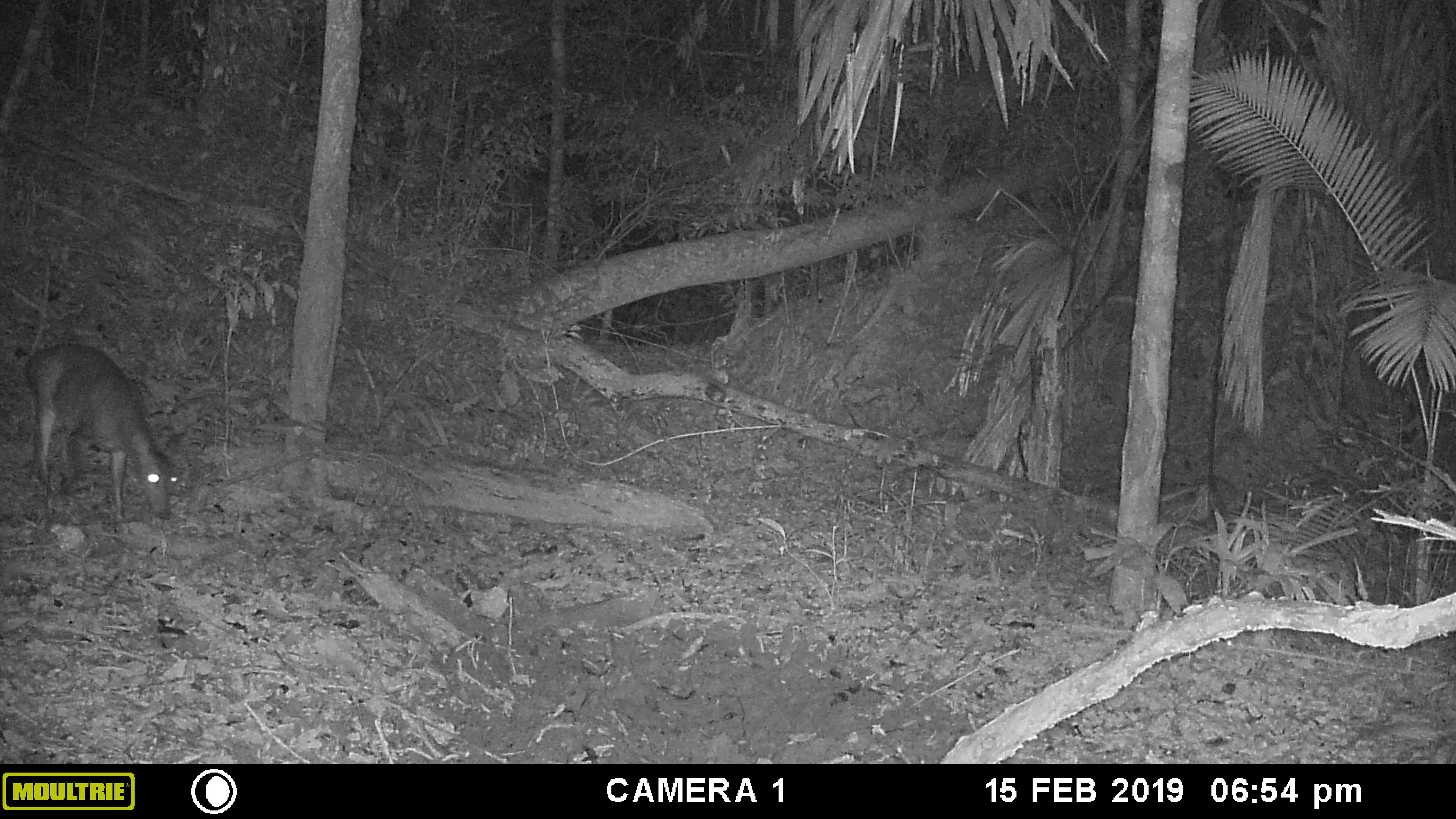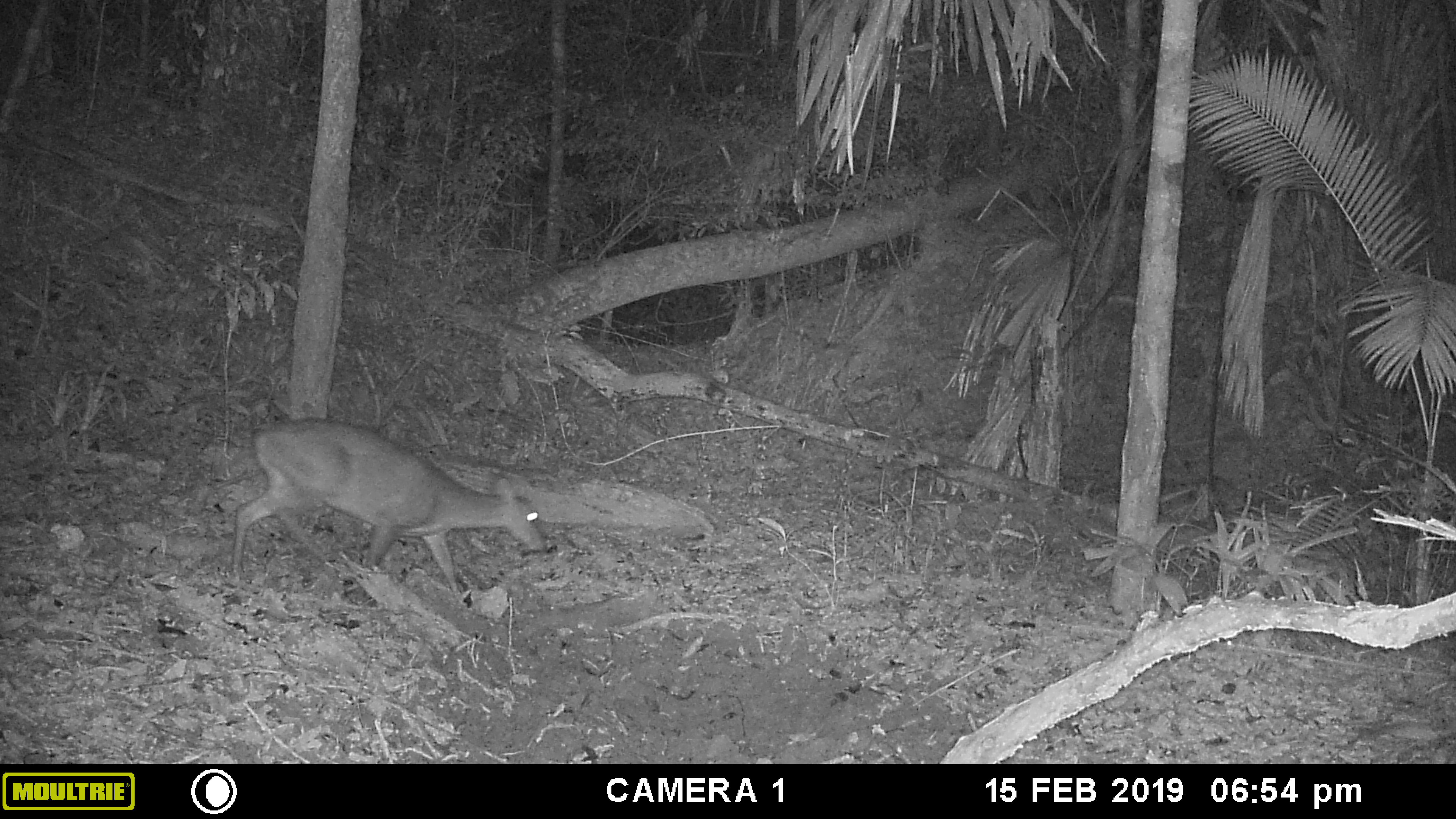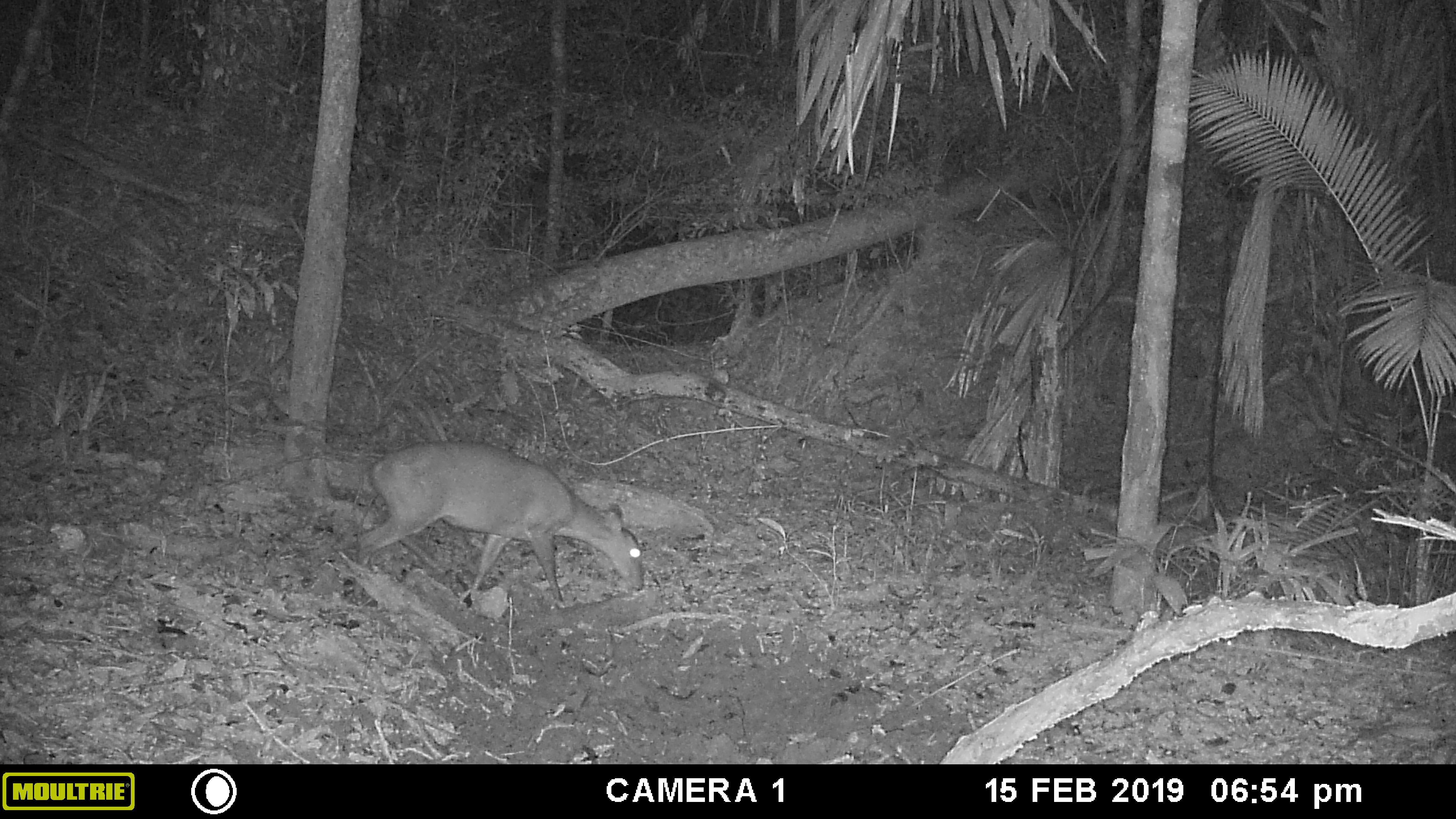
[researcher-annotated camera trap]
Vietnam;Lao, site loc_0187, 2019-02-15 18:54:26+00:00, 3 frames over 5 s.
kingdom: Animalia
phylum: Chordata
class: Mammalia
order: Artiodactyla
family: Cervidae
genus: Muntiacus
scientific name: Muntiacus vuquangensis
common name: large-antlered muntjac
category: large antlered muntjac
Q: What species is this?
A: Large antlered muntjac (large-antlered muntjac) (Muntiacus vuquangensis).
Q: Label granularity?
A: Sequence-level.